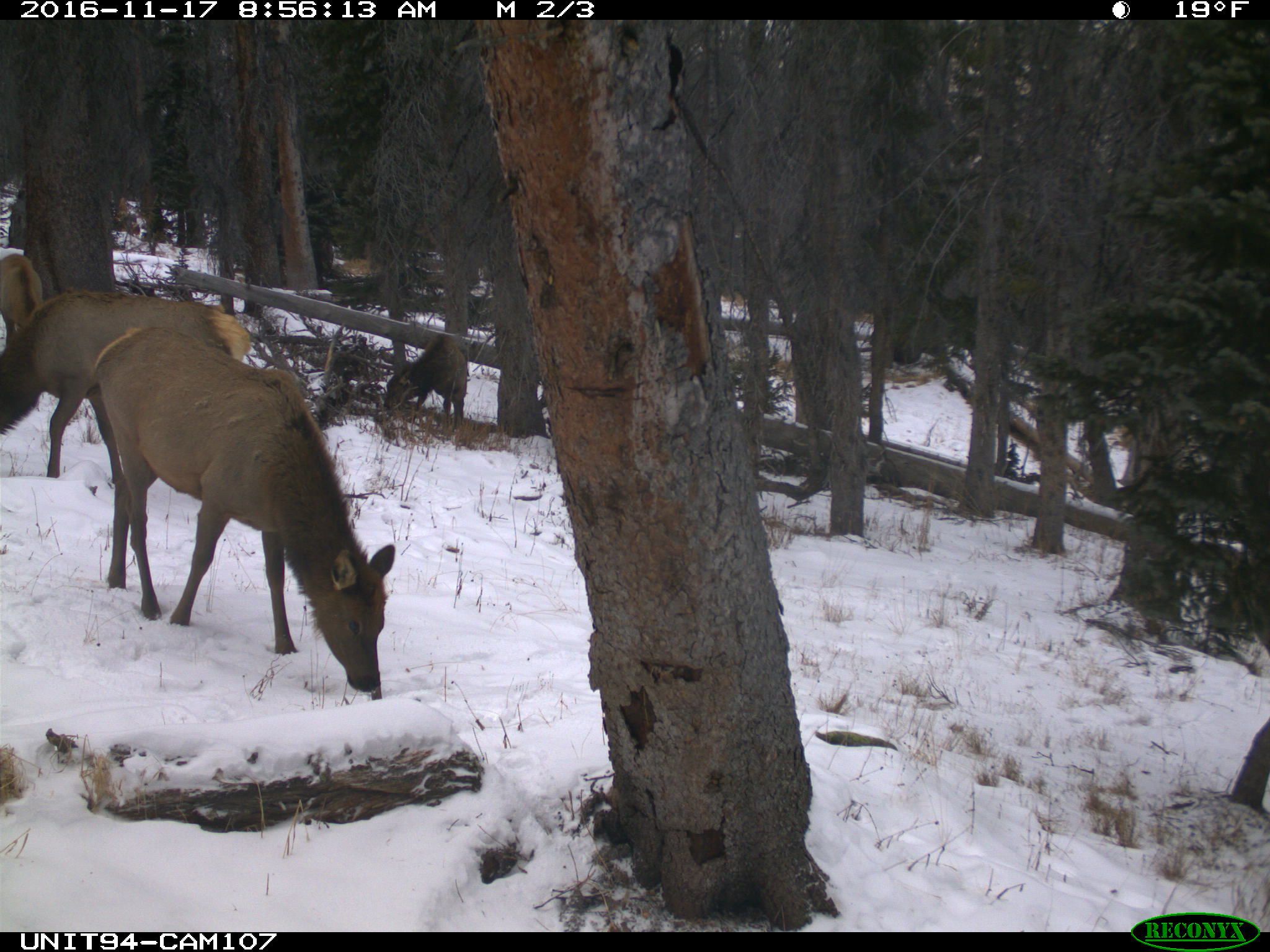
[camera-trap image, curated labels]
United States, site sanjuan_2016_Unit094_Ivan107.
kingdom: Animalia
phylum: Chordata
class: Mammalia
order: Artiodactyla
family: Cervidae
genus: Cervus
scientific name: Cervus elaphus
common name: red deer